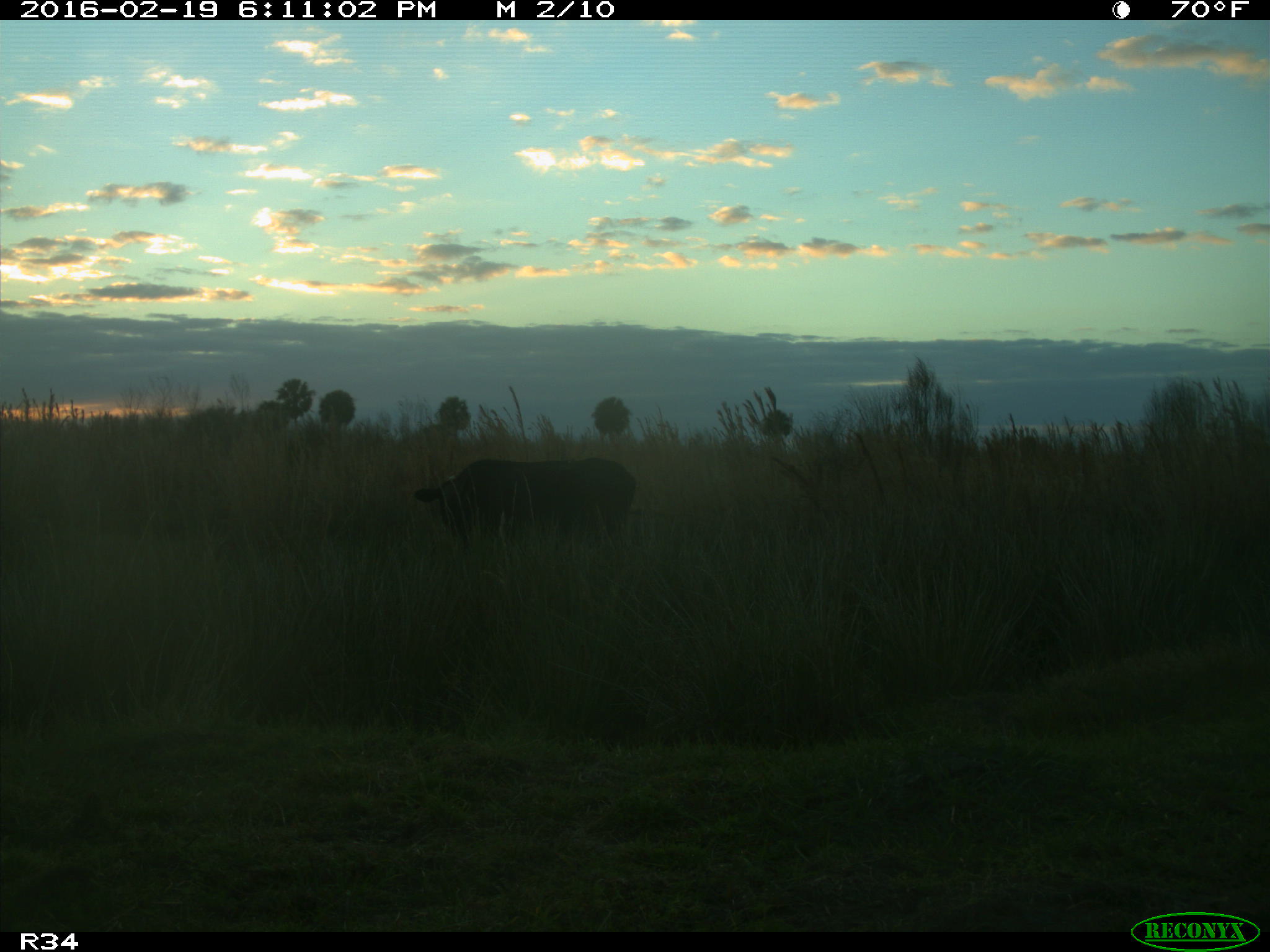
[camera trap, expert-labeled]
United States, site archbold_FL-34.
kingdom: Animalia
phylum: Chordata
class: Mammalia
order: Artiodactyla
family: Bovidae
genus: Bos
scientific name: Bos taurus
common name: domestic cow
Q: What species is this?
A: Bos taurus (domestic cow).